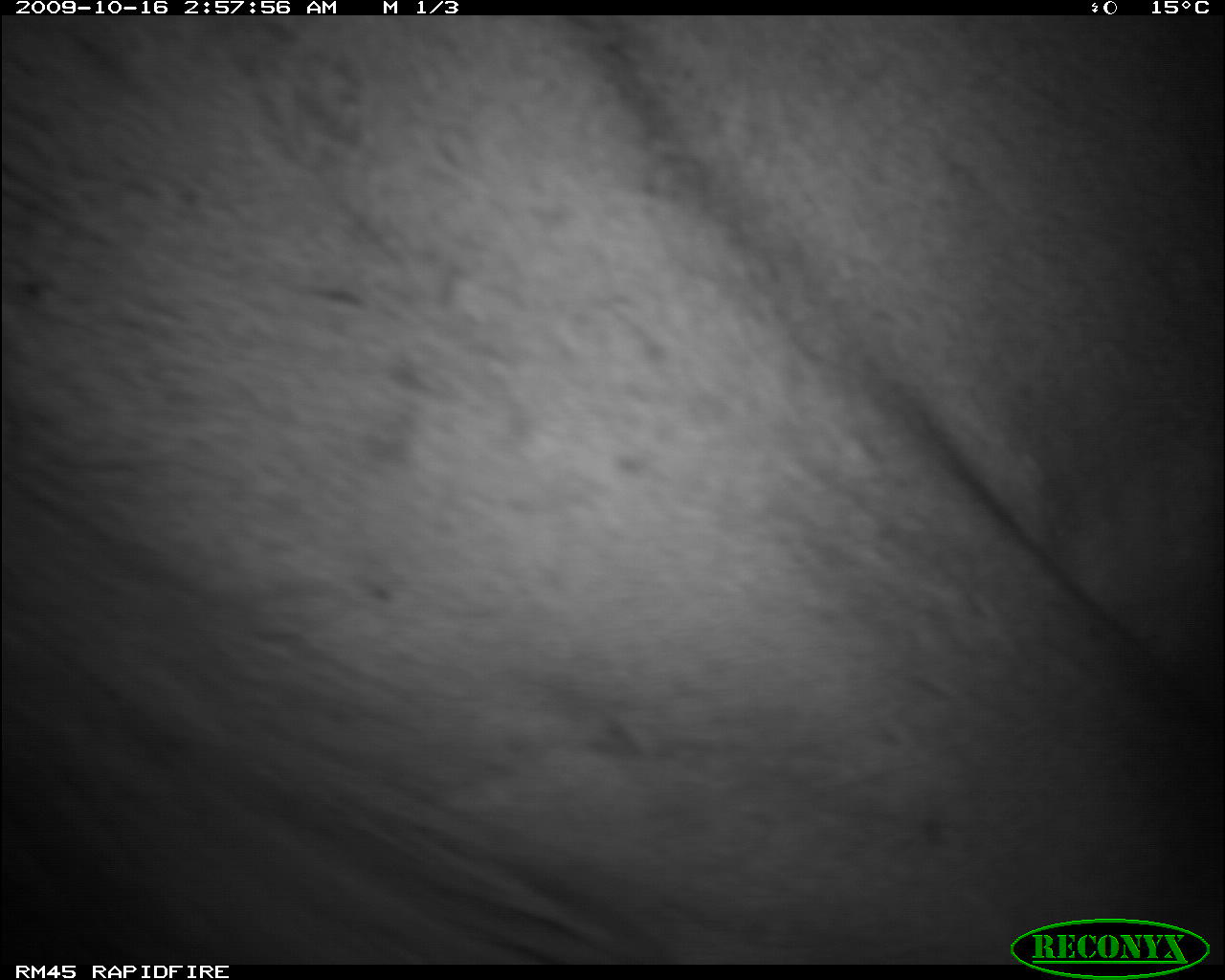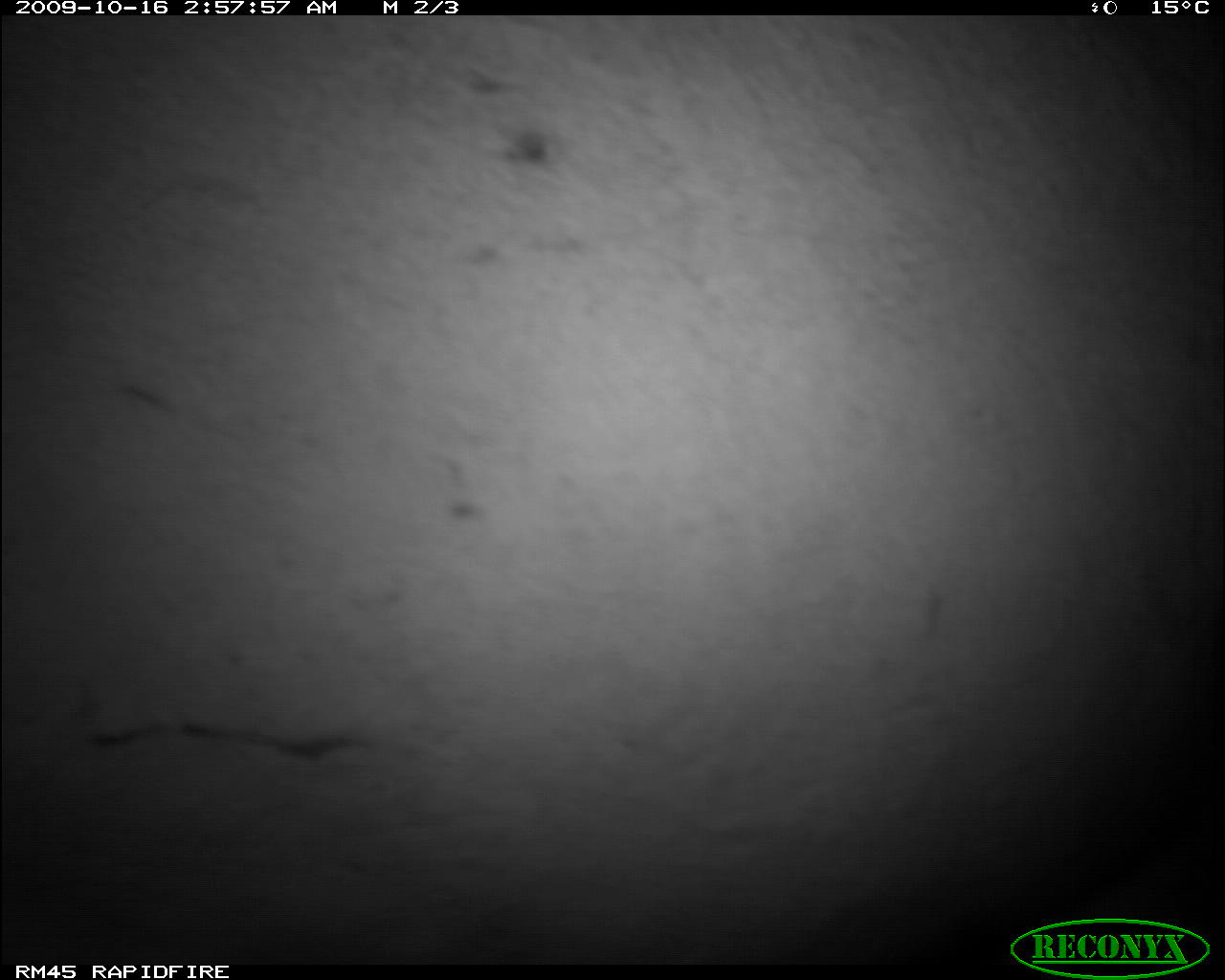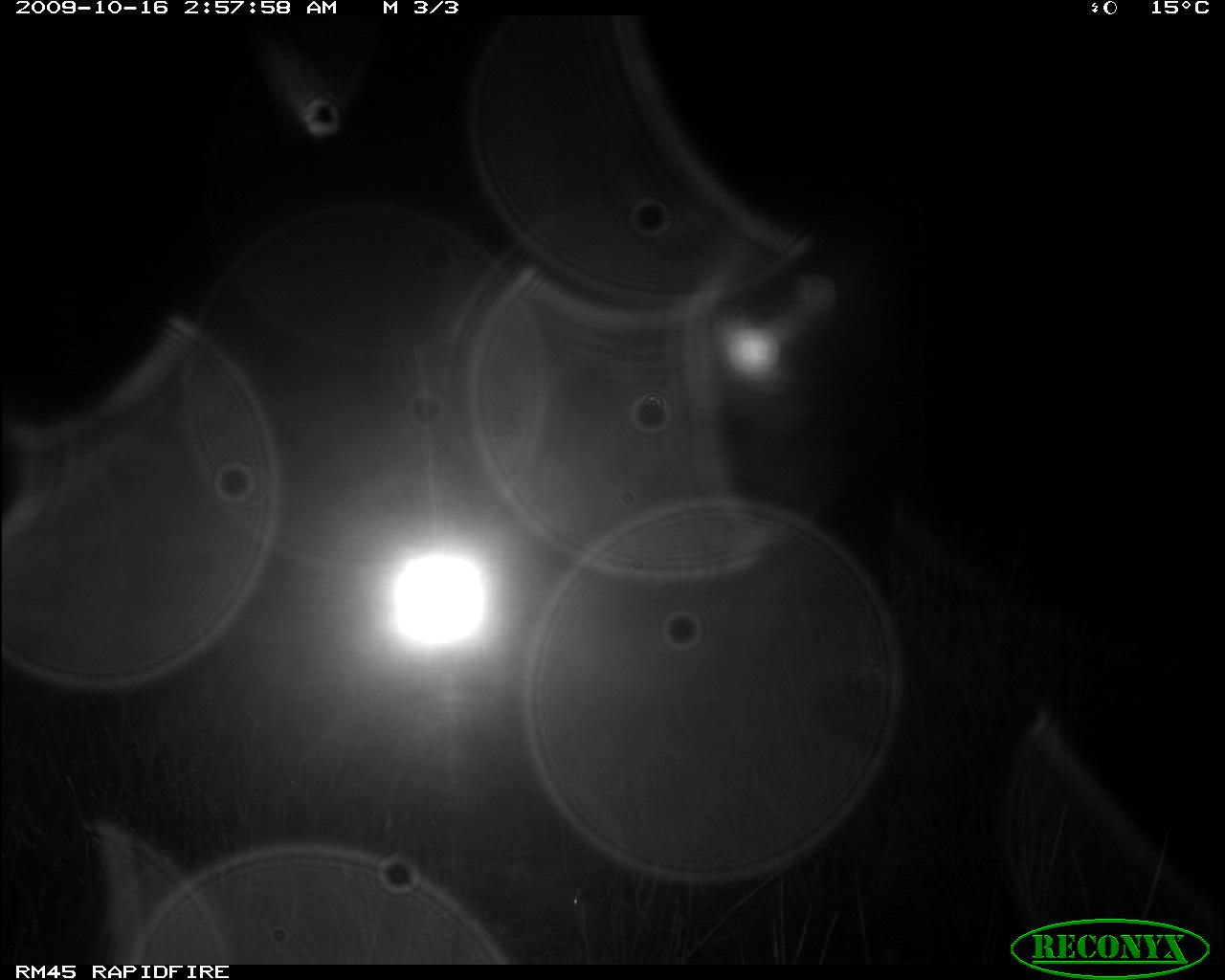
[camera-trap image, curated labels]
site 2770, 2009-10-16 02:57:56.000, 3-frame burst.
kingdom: Animalia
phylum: Chordata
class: Mammalia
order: Artiodactyla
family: Bovidae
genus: Bos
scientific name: Bos taurus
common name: domestic cattle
Bos taurus (domestic cattle), count 1.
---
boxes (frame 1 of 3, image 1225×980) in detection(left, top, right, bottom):
bos taurus: detection(0, 15, 1225, 961)